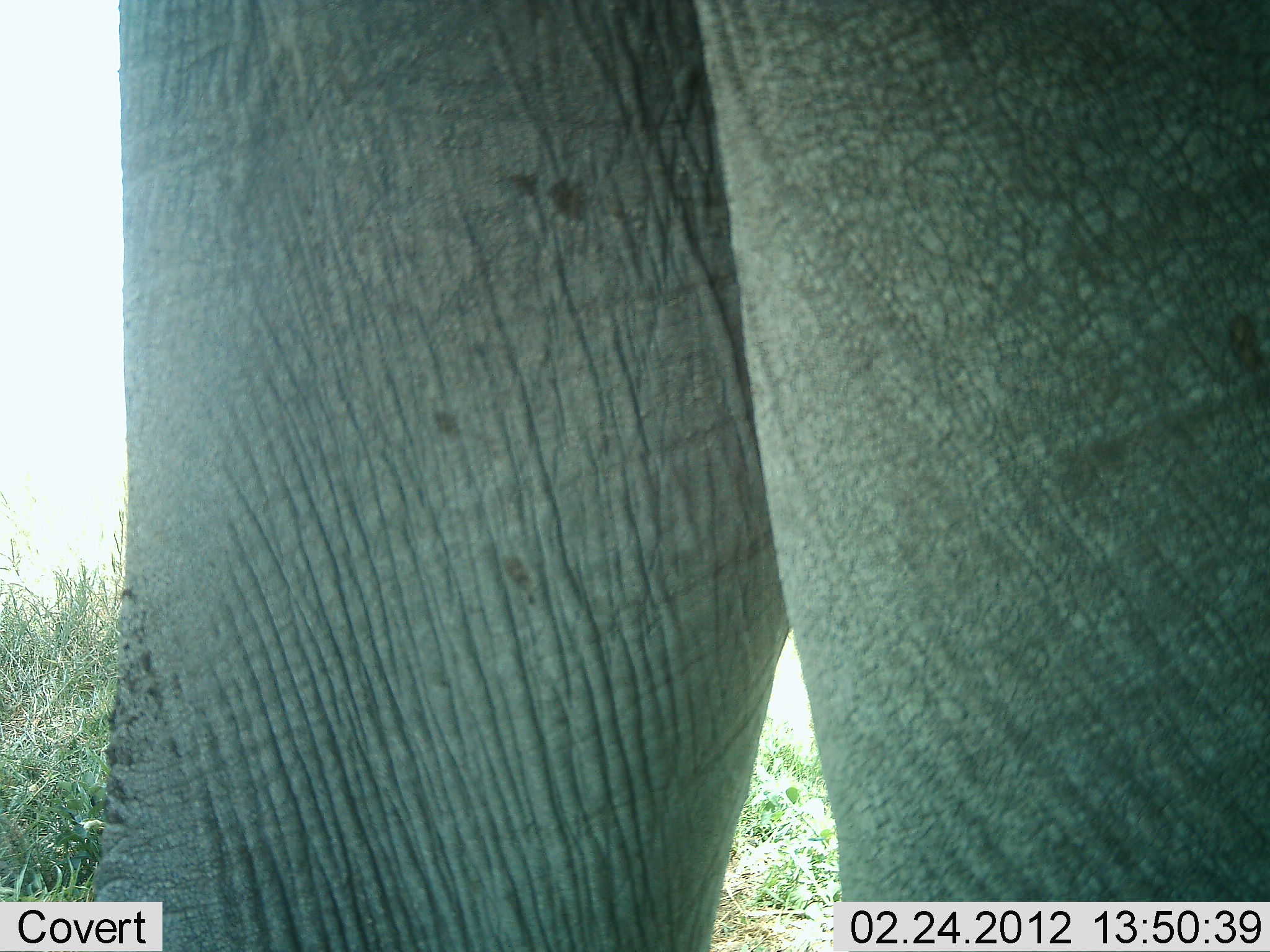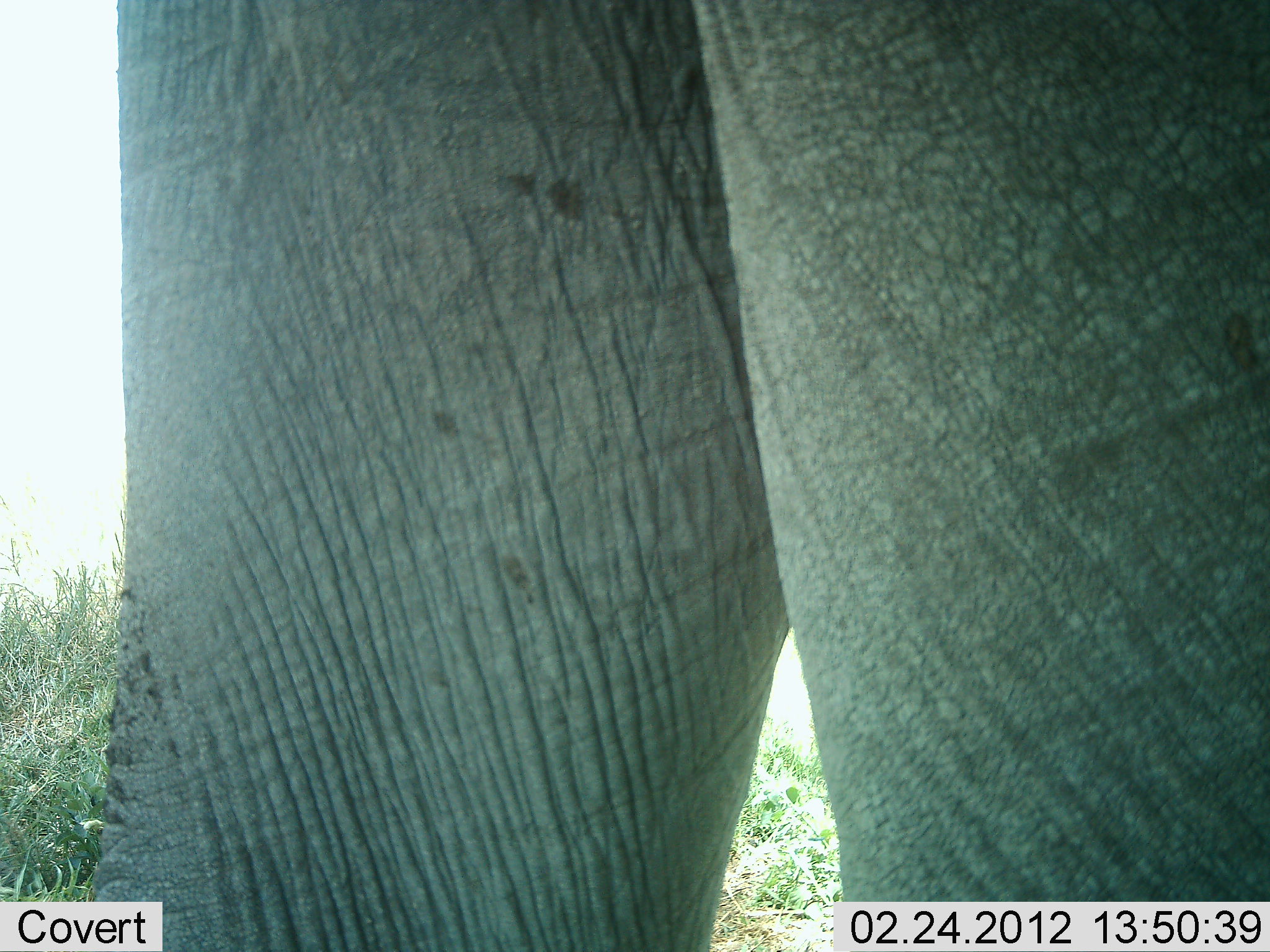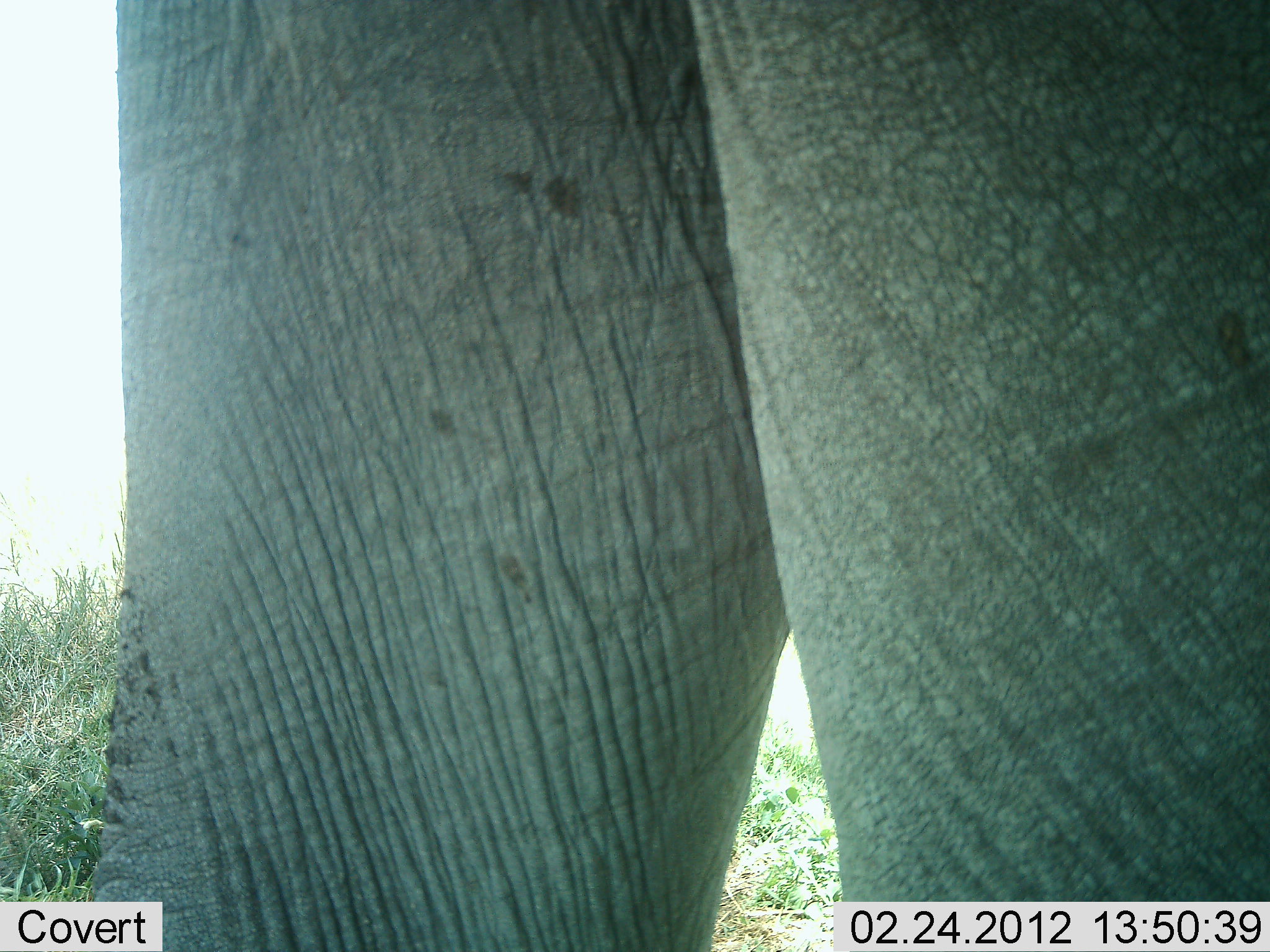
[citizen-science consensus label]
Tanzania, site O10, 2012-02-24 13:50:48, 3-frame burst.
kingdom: Animalia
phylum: Chordata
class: Mammalia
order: Proboscidea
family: Elephantidae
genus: Loxodonta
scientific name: Loxodonta africana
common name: african bush elephant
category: elephant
Elephant (african bush elephant) (Loxodonta africana), count 1. Behavior (volunteer vote fractions): standing 97%, resting 0%, moving 3%, interacting 0%. Young present (vote fraction): 0%. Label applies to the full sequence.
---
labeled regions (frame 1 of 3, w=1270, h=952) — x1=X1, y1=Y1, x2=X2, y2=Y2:
animal: x1=81, y1=0, x2=1269, y2=950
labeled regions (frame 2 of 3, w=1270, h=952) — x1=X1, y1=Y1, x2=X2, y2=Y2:
animal: x1=81, y1=0, x2=1269, y2=950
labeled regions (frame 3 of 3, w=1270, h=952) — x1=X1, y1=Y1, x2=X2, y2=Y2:
animal: x1=81, y1=0, x2=1269, y2=950